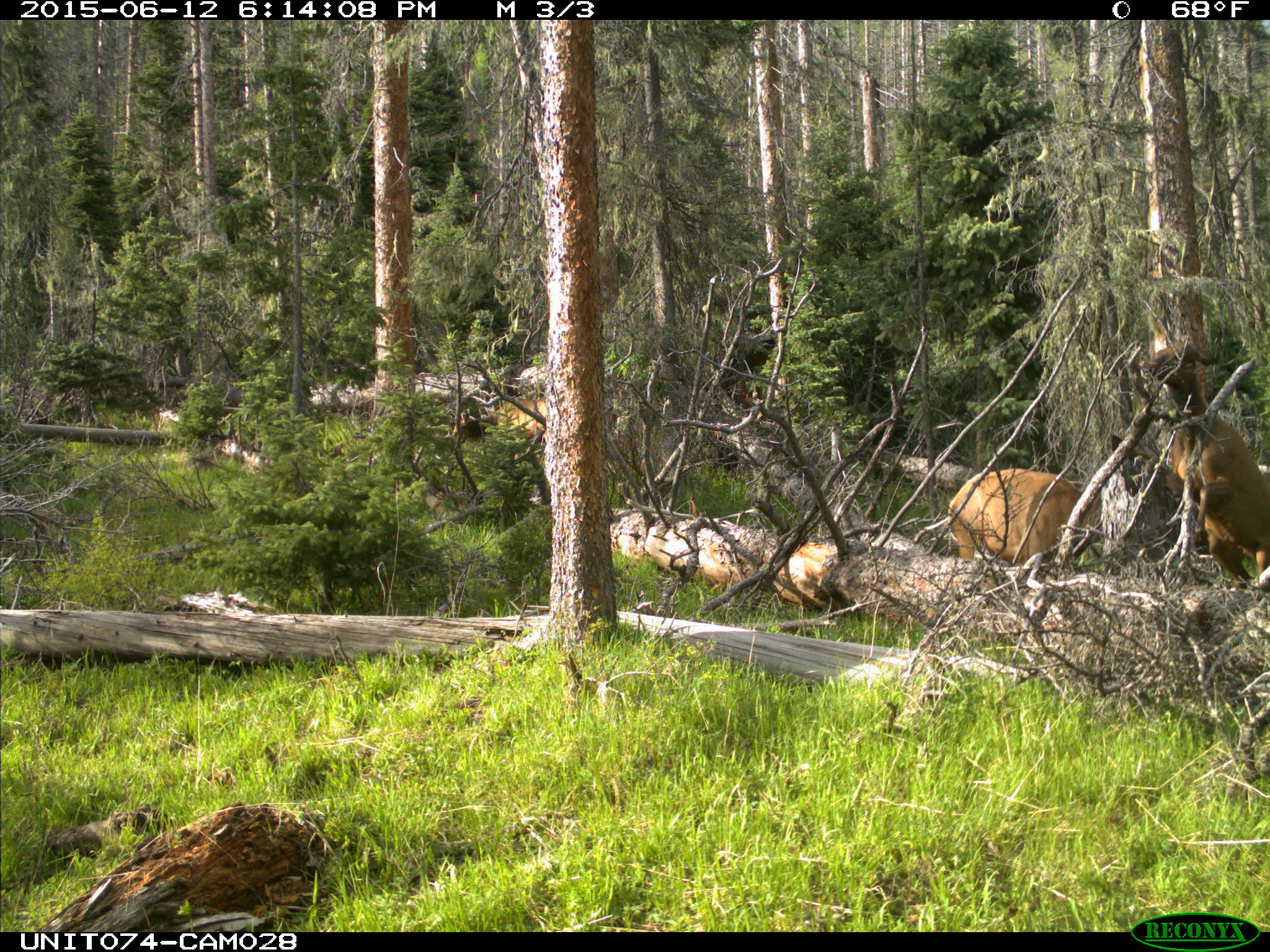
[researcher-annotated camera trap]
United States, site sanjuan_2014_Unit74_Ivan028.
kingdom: Animalia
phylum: Chordata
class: Mammalia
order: Artiodactyla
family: Cervidae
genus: Cervus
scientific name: Cervus elaphus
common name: red deer